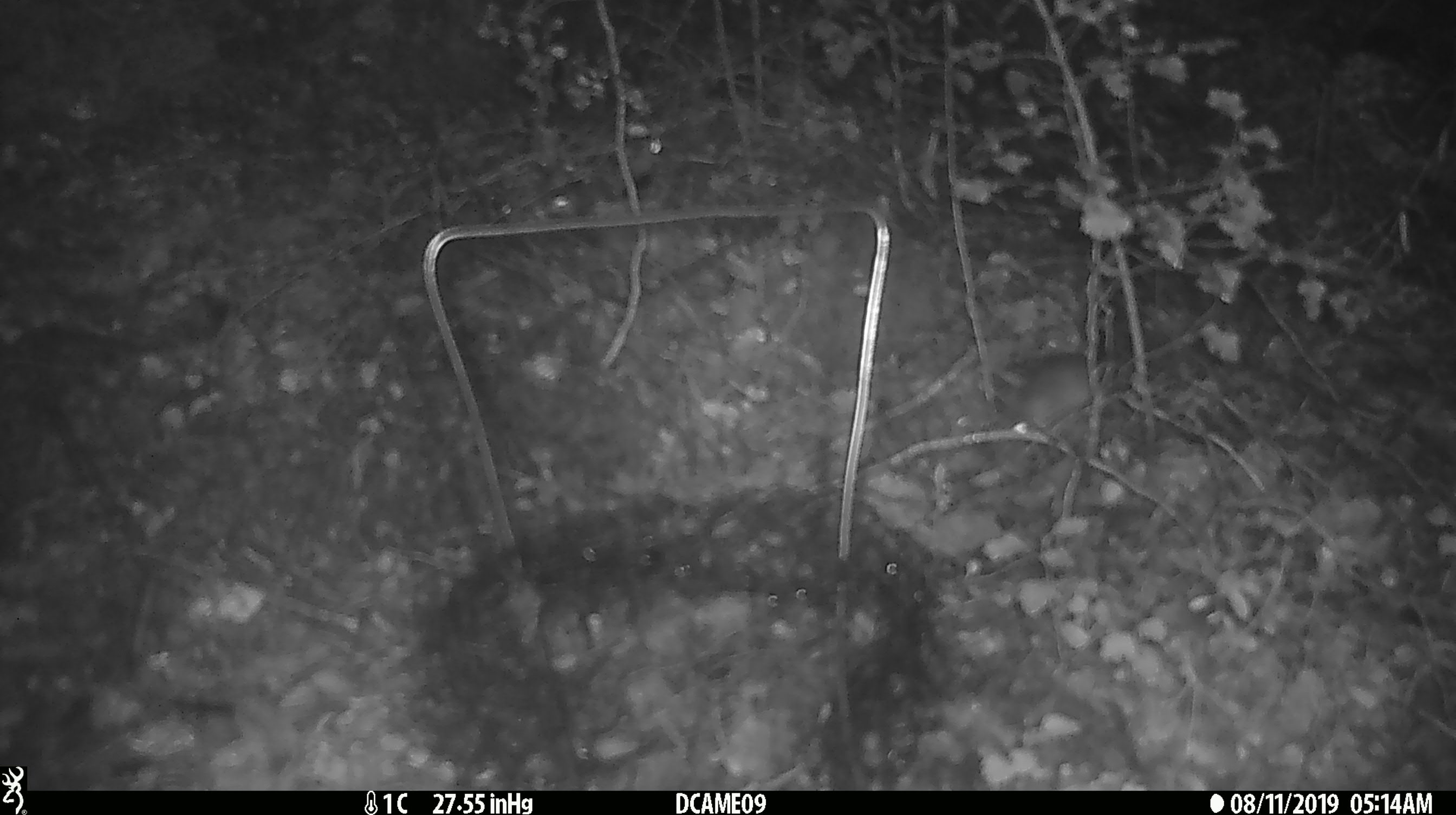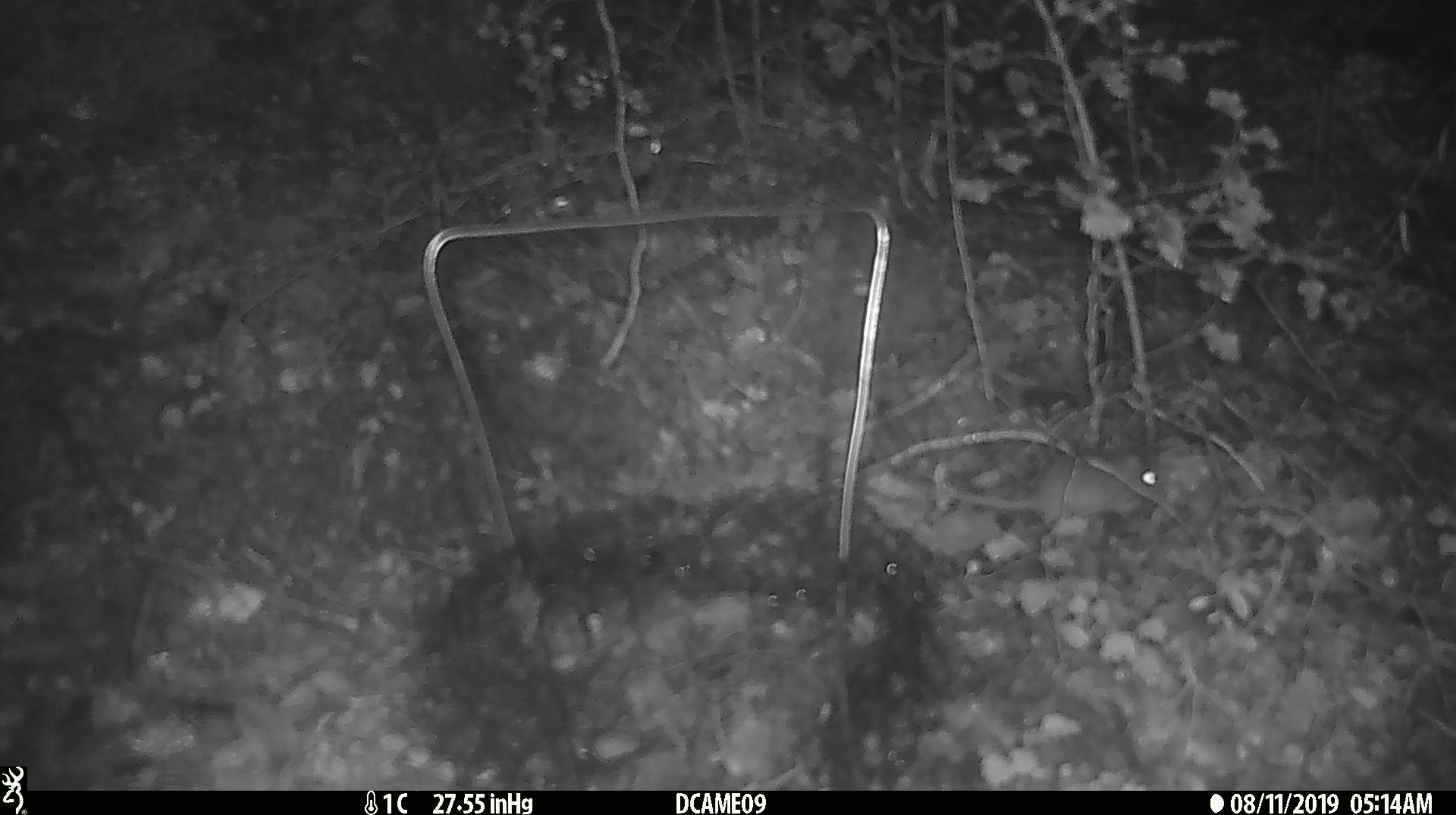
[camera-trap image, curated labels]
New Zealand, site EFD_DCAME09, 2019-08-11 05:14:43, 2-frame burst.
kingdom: Animalia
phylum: Chordata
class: Mammalia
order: Rodentia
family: Muridae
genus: Mus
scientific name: Mus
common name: mouse